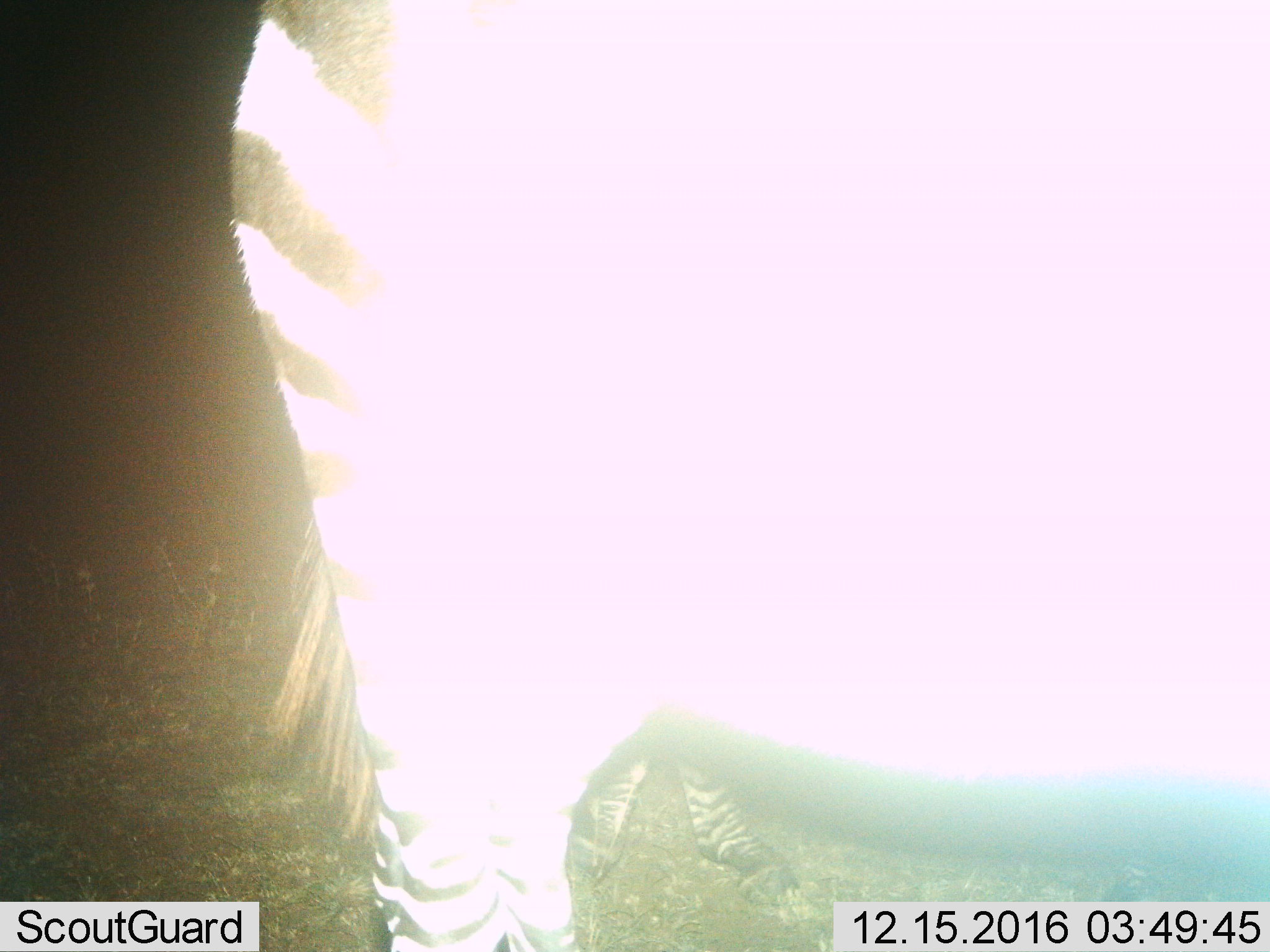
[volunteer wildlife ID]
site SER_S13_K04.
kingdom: Animalia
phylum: Chordata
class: Mammalia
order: Perissodactyla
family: Equidae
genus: Equus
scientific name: Equus quagga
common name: plains zebra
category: zebraplains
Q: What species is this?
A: Zebraplains (plains zebra) (Equus quagga).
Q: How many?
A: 2.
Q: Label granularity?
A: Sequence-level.